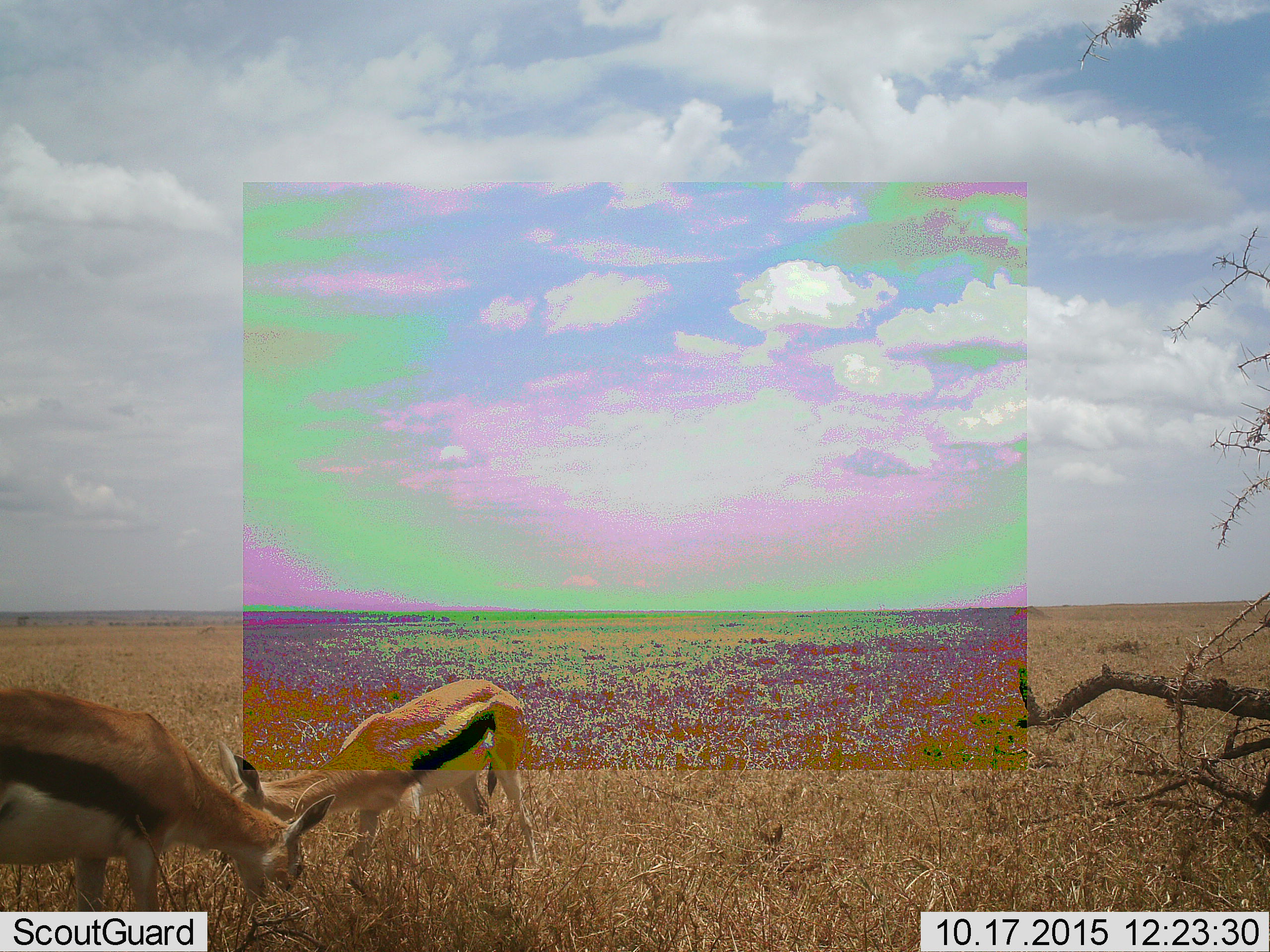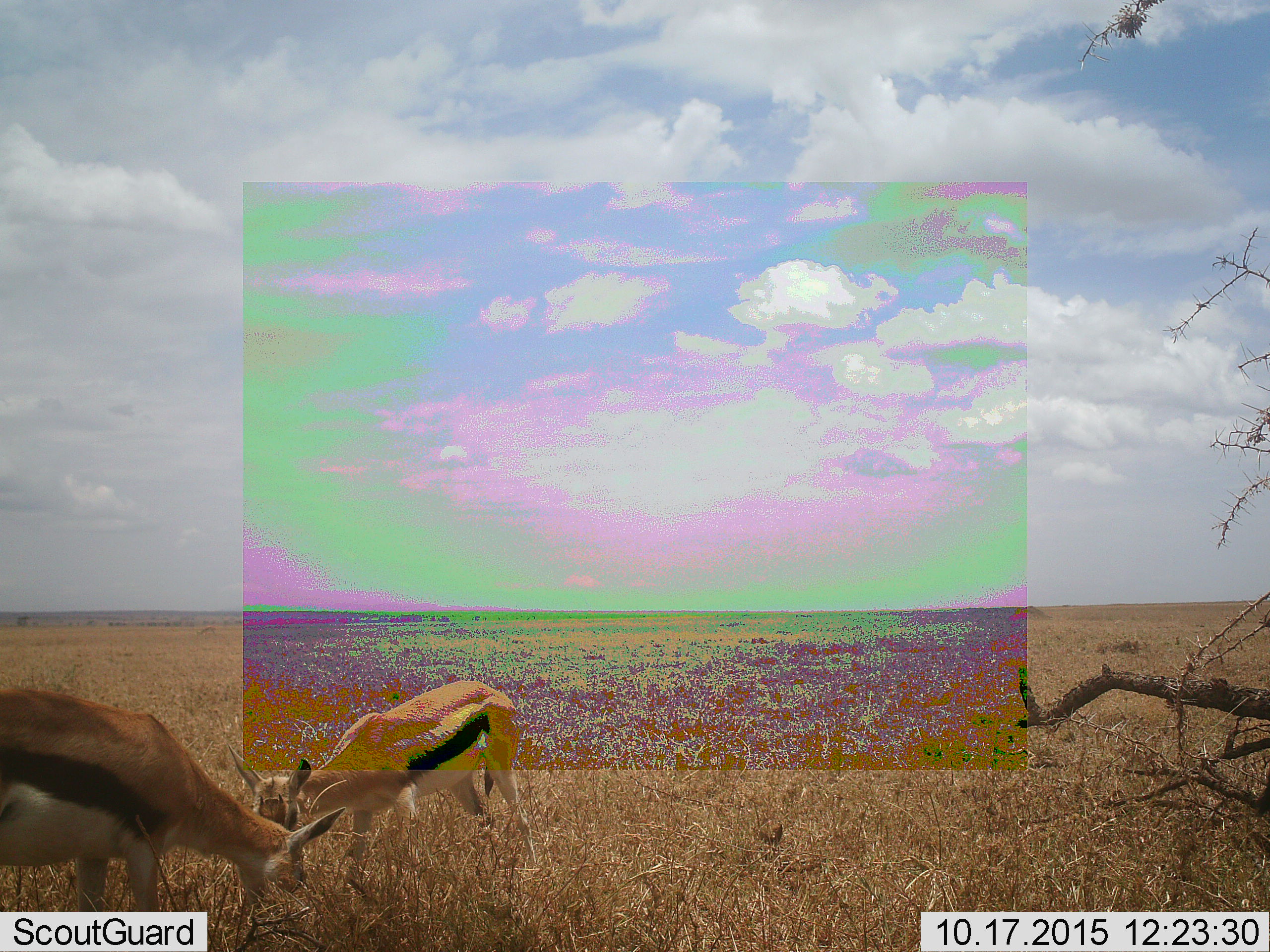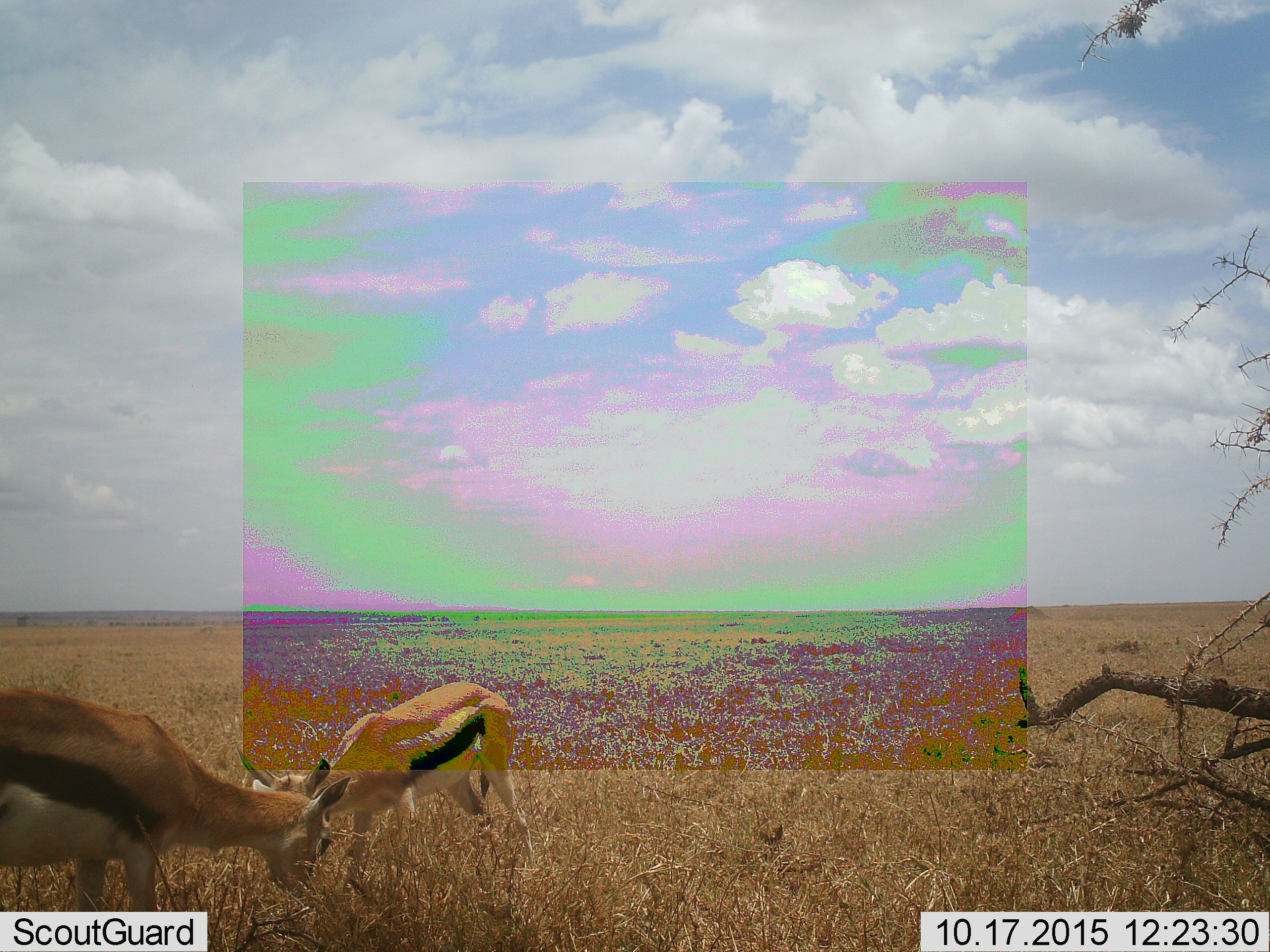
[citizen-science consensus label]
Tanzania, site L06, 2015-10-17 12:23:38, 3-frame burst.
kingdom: Animalia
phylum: Chordata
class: Mammalia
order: Artiodactyla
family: Bovidae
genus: Eudorcas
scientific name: Eudorcas thomsonii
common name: thomson's gazelle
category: gazellethomsons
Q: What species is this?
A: Gazellethomsons (thomson's gazelle) (Eudorcas thomsonii).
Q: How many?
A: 2.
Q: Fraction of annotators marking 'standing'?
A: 20%.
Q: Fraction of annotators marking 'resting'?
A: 0%.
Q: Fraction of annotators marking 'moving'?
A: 10%.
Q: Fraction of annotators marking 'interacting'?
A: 0%.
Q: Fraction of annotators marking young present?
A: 0%.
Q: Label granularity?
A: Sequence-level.